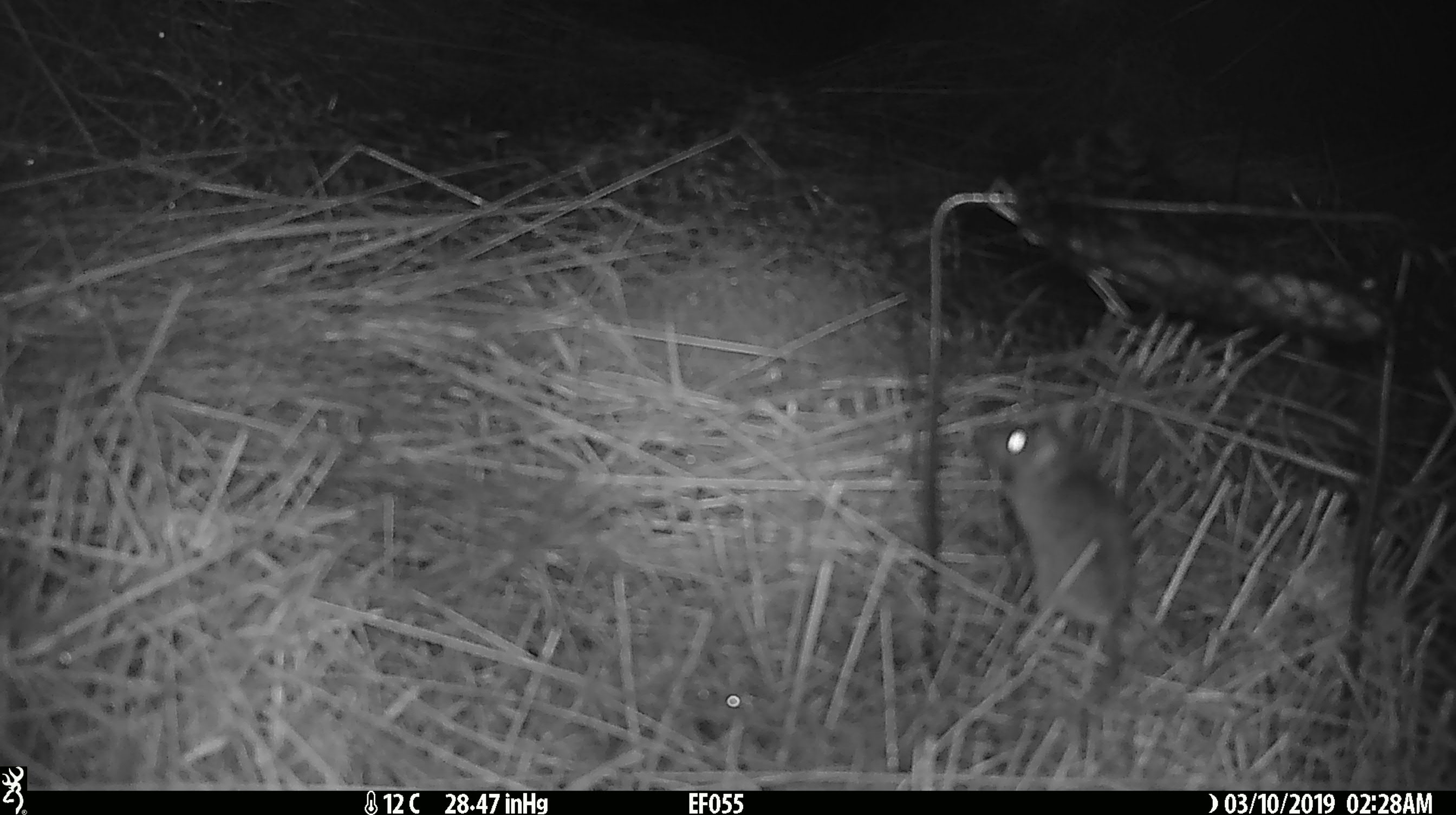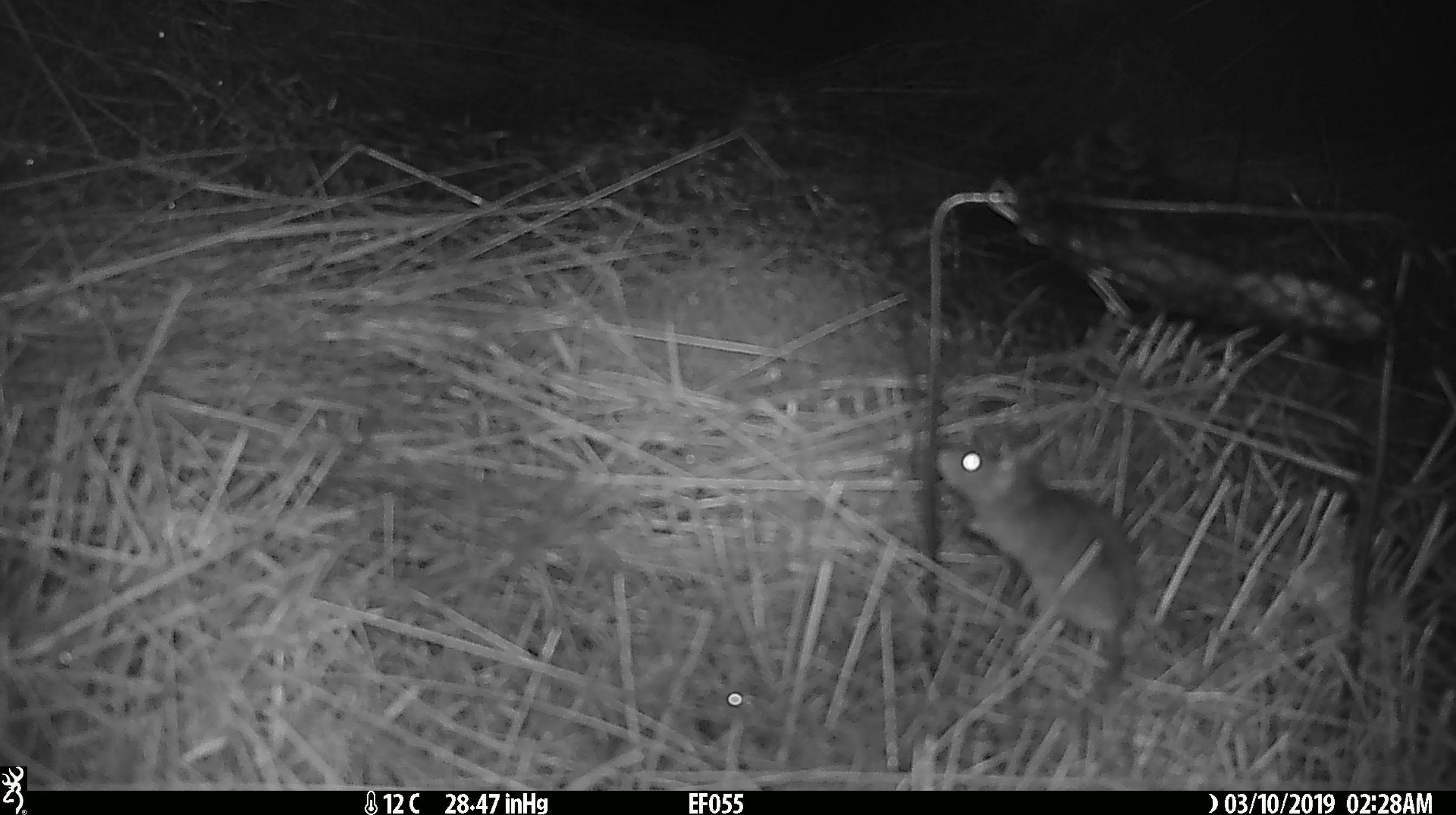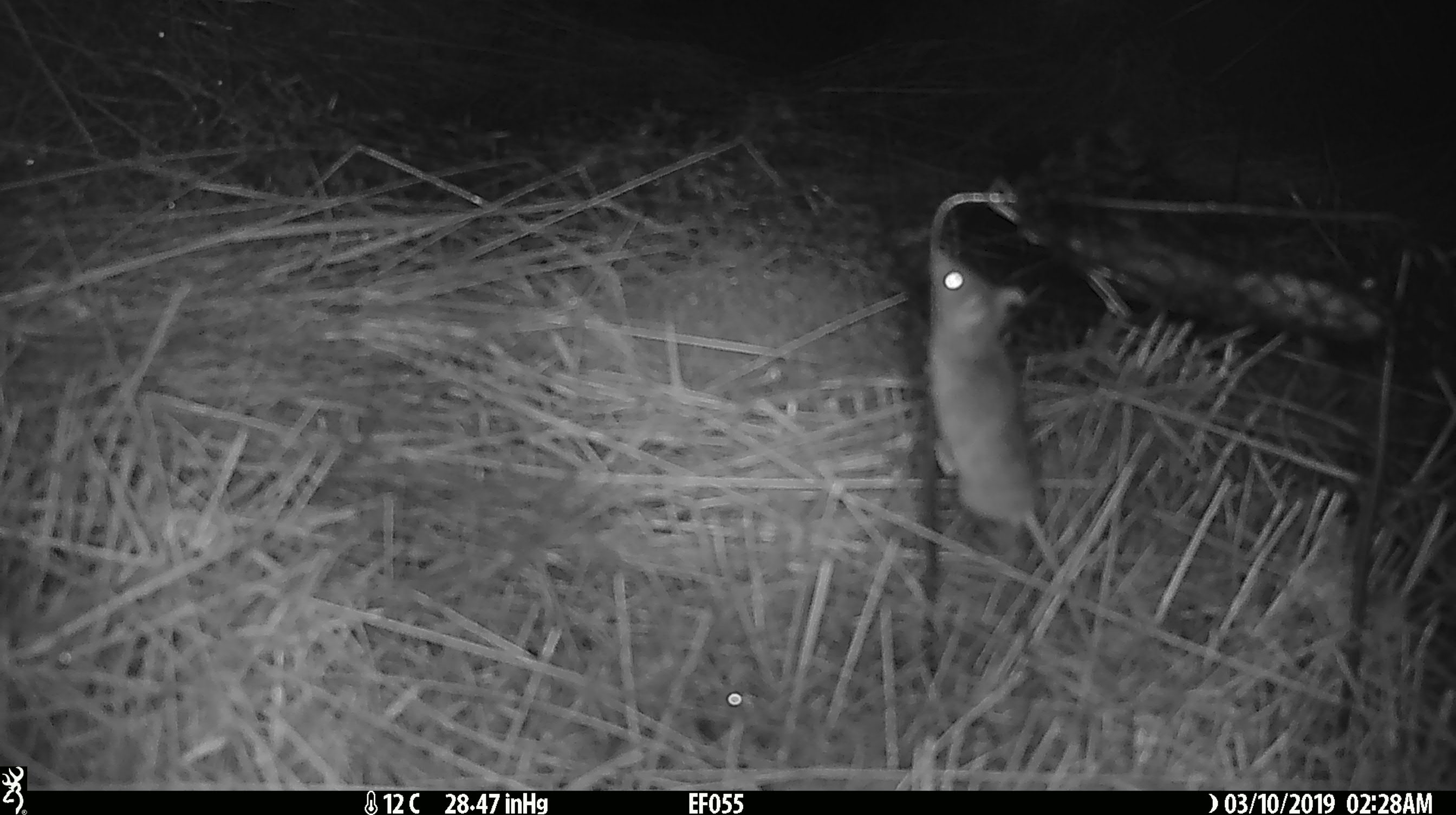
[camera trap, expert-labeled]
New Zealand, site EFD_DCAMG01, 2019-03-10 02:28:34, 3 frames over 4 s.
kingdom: Animalia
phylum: Chordata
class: Mammalia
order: Rodentia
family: Muridae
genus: Mus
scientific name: Mus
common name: mouse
Mouse (Mus).